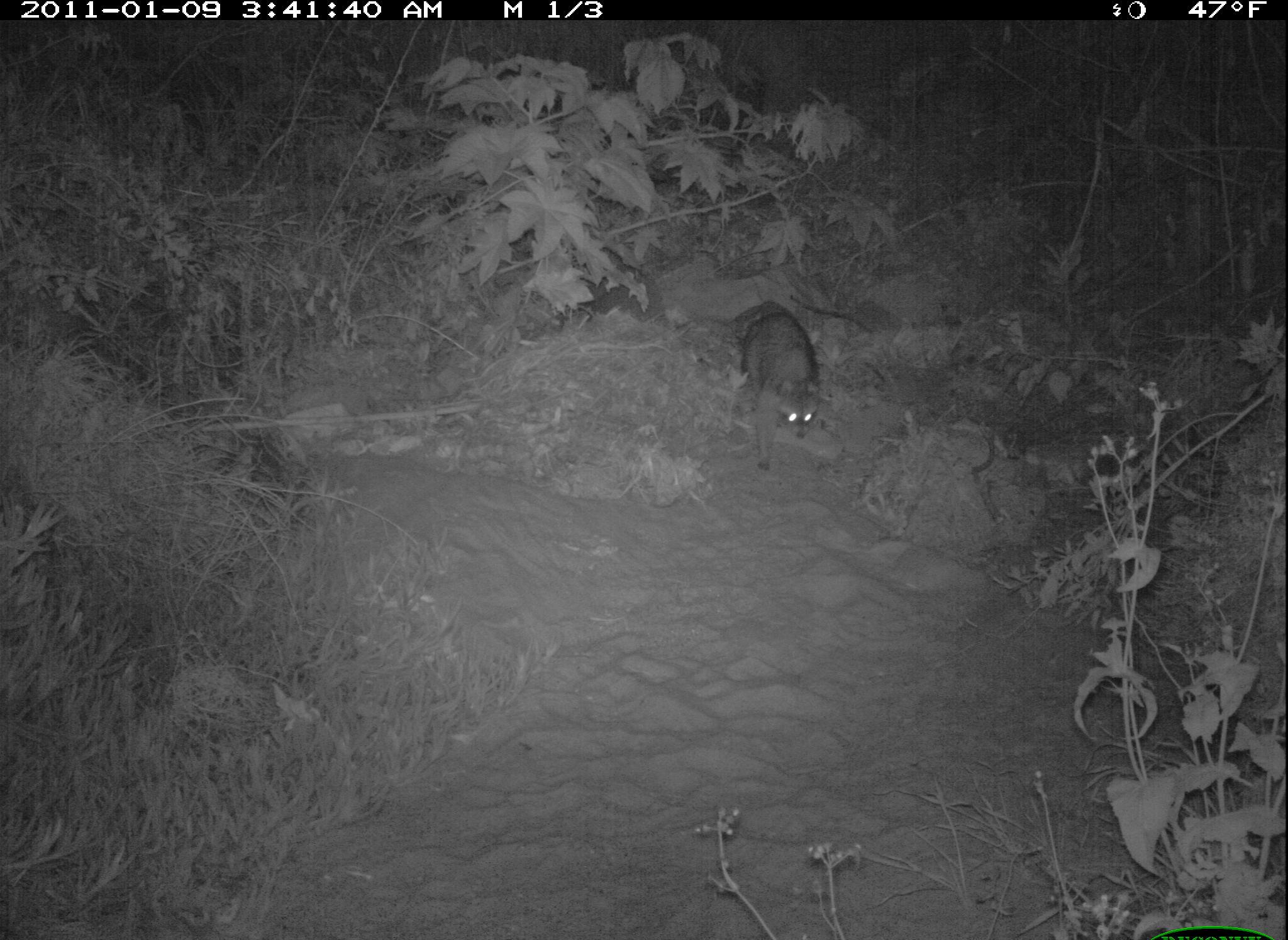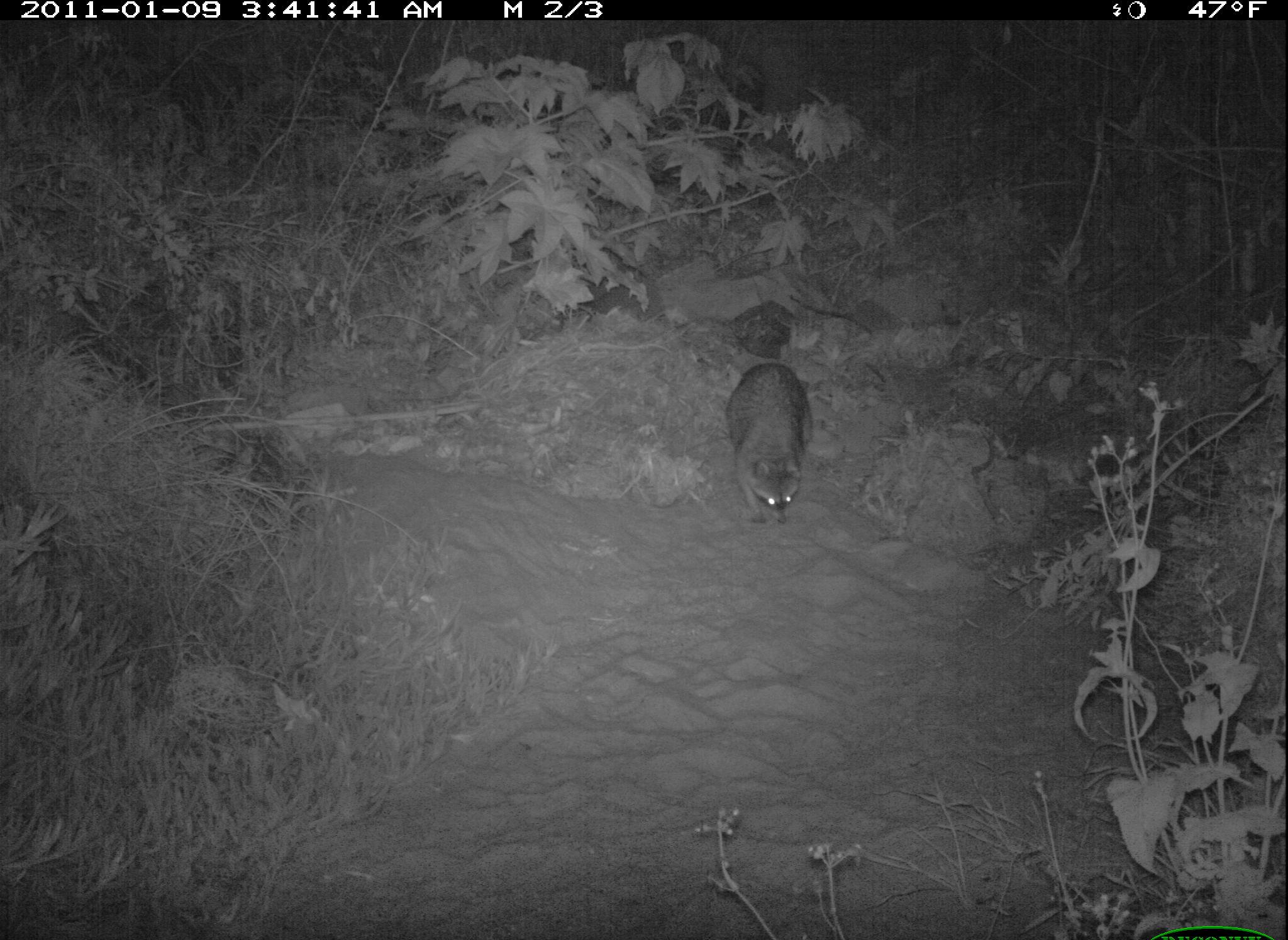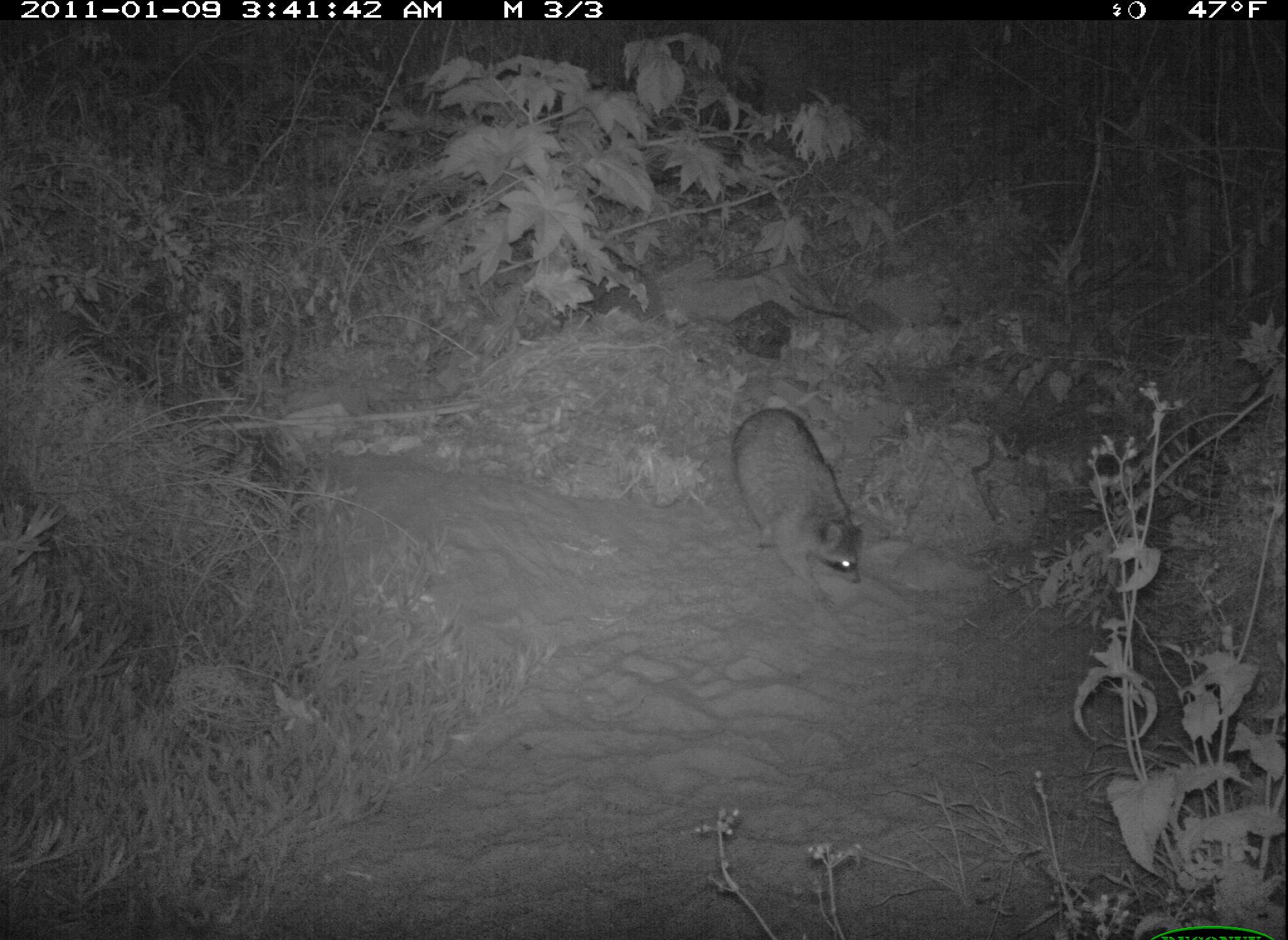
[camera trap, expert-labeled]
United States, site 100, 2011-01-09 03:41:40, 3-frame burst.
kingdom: Animalia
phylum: Chordata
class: Mammalia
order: Carnivora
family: Procyonidae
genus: Procyon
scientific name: Procyon lotor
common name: raccoon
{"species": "raccoon (Procyon lotor)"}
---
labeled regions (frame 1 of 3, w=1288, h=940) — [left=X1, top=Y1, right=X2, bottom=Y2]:
raccoon: [left=721, top=292, right=836, bottom=475]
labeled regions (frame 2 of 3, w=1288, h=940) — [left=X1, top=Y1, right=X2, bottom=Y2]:
raccoon: [left=718, top=351, right=816, bottom=525]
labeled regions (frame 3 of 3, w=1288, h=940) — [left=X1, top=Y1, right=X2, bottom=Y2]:
raccoon: [left=720, top=401, right=874, bottom=612]